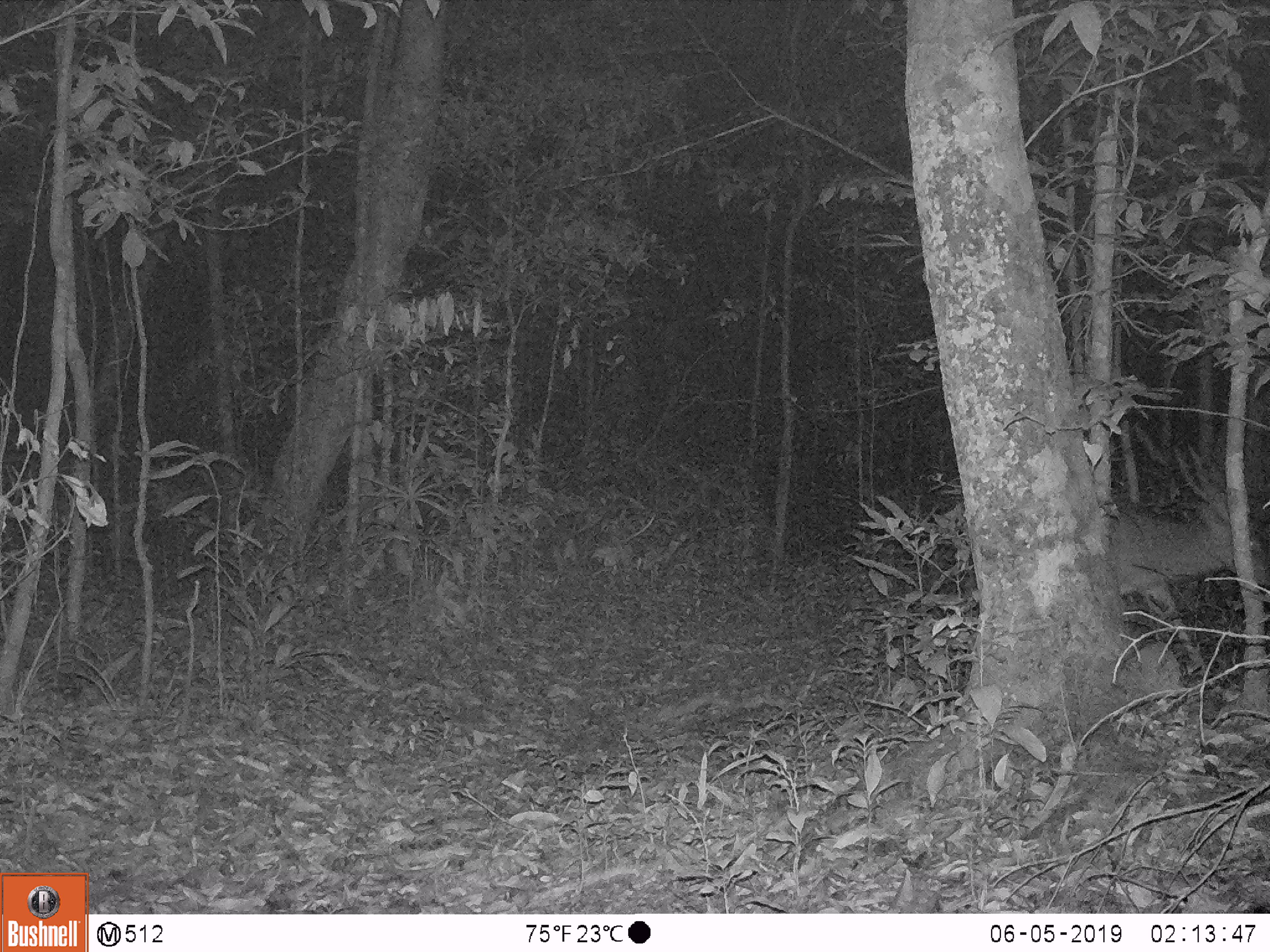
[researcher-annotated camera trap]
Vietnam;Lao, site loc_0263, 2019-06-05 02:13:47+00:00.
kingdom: Animalia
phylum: Chordata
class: Mammalia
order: Artiodactyla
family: Cervidae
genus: Muntiacus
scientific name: Muntiacus vuquangensis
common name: large-antlered muntjac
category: large antlered muntjac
Large antlered muntjac (large-antlered muntjac) (Muntiacus vuquangensis). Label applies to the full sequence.